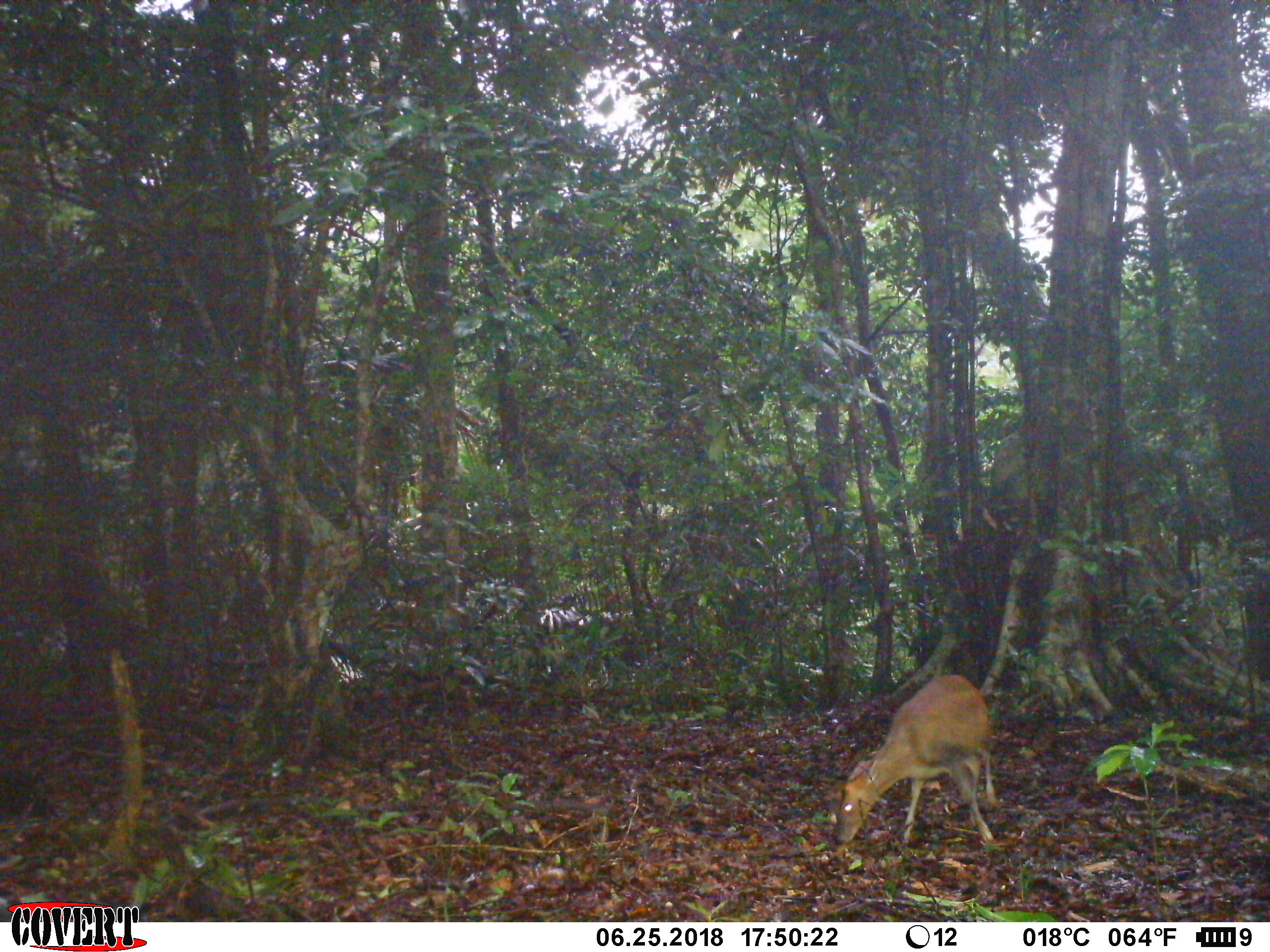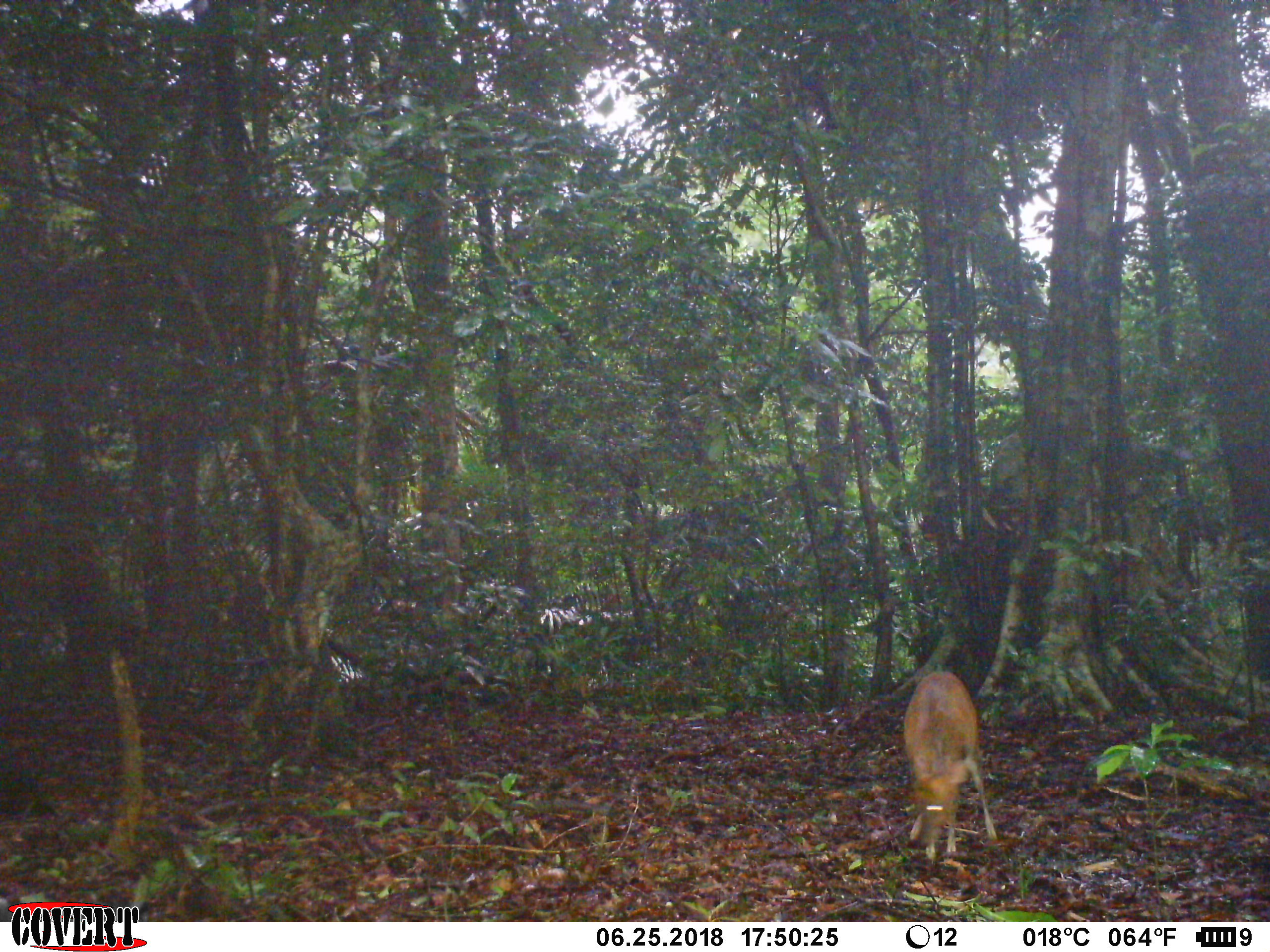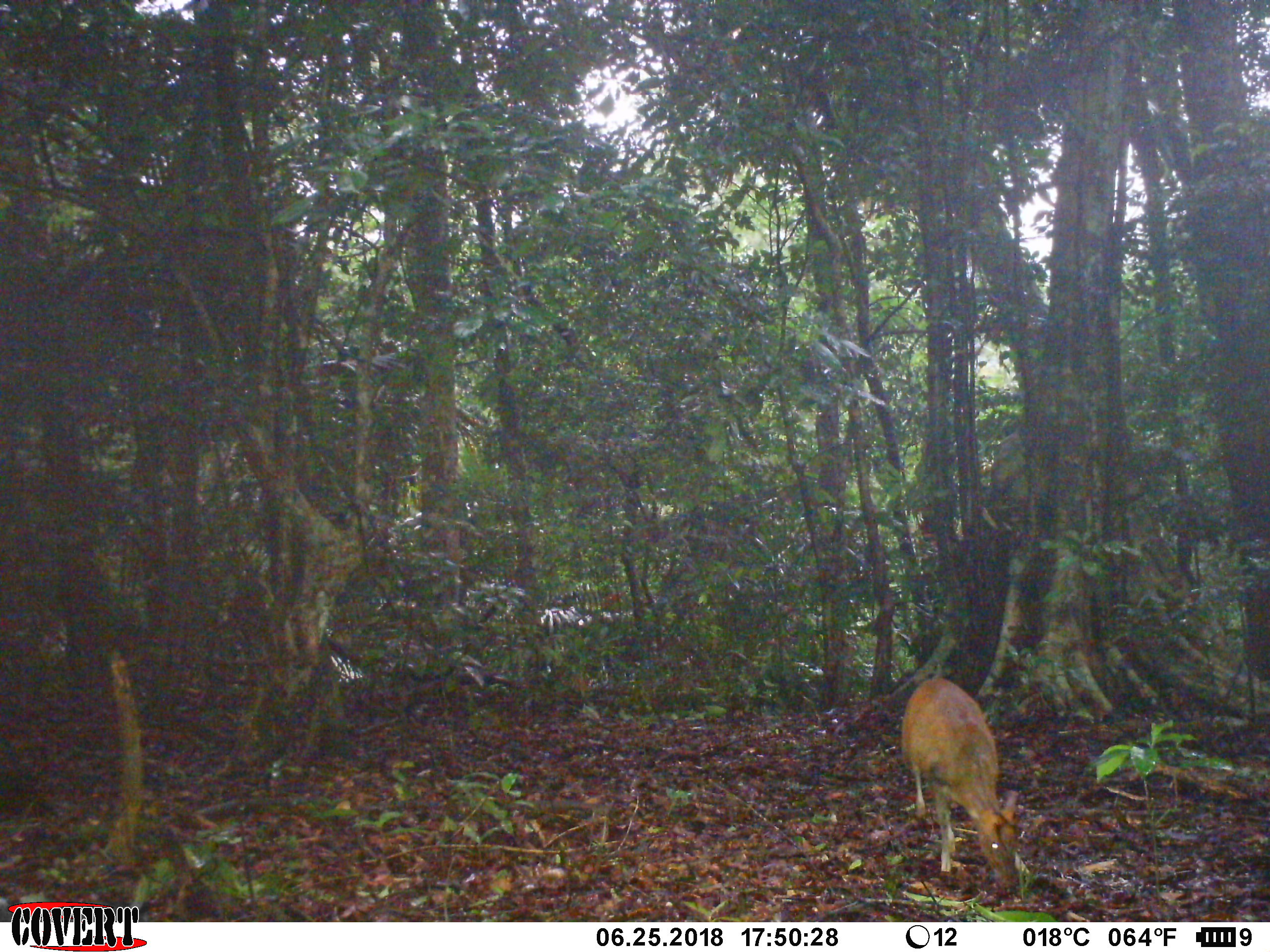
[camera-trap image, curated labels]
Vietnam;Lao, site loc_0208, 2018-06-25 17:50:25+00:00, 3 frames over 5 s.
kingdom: Animalia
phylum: Chordata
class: Mammalia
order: Artiodactyla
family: Cervidae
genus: Muntiacus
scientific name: Muntiacus rooseveltorum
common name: roosevelt's muntjac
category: roosevelts muntjac group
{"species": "roosevelts muntjac group (roosevelt's muntjac) (Muntiacus rooseveltorum)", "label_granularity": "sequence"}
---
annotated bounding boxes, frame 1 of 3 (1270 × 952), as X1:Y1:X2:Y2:
roosevelts muntjac group: 830:675:1004:851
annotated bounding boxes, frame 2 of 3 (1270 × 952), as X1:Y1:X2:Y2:
roosevelts muntjac group: 903:671:997:864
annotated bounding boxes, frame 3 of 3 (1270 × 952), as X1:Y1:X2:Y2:
roosevelts muntjac group: 901:676:1030:888